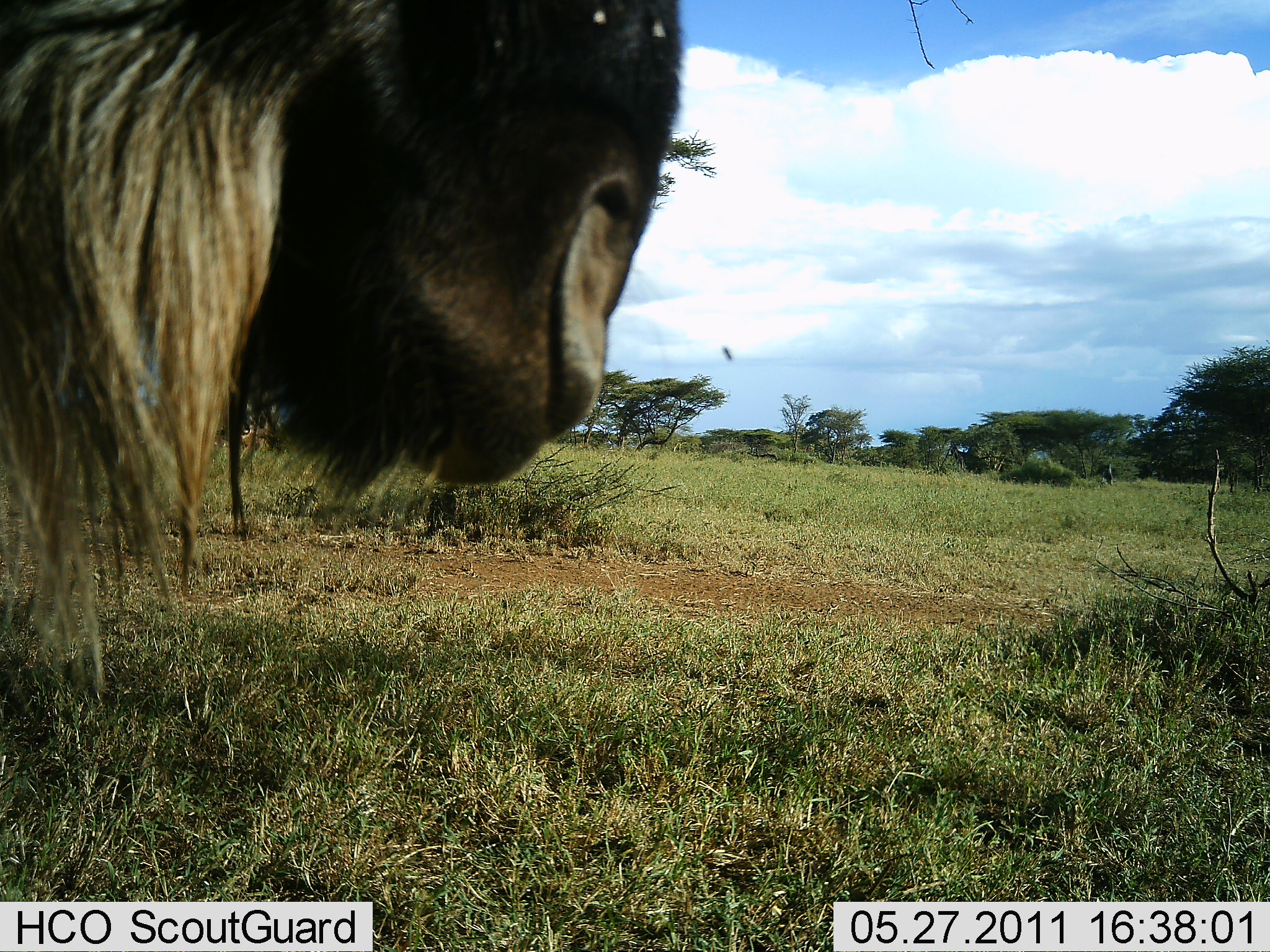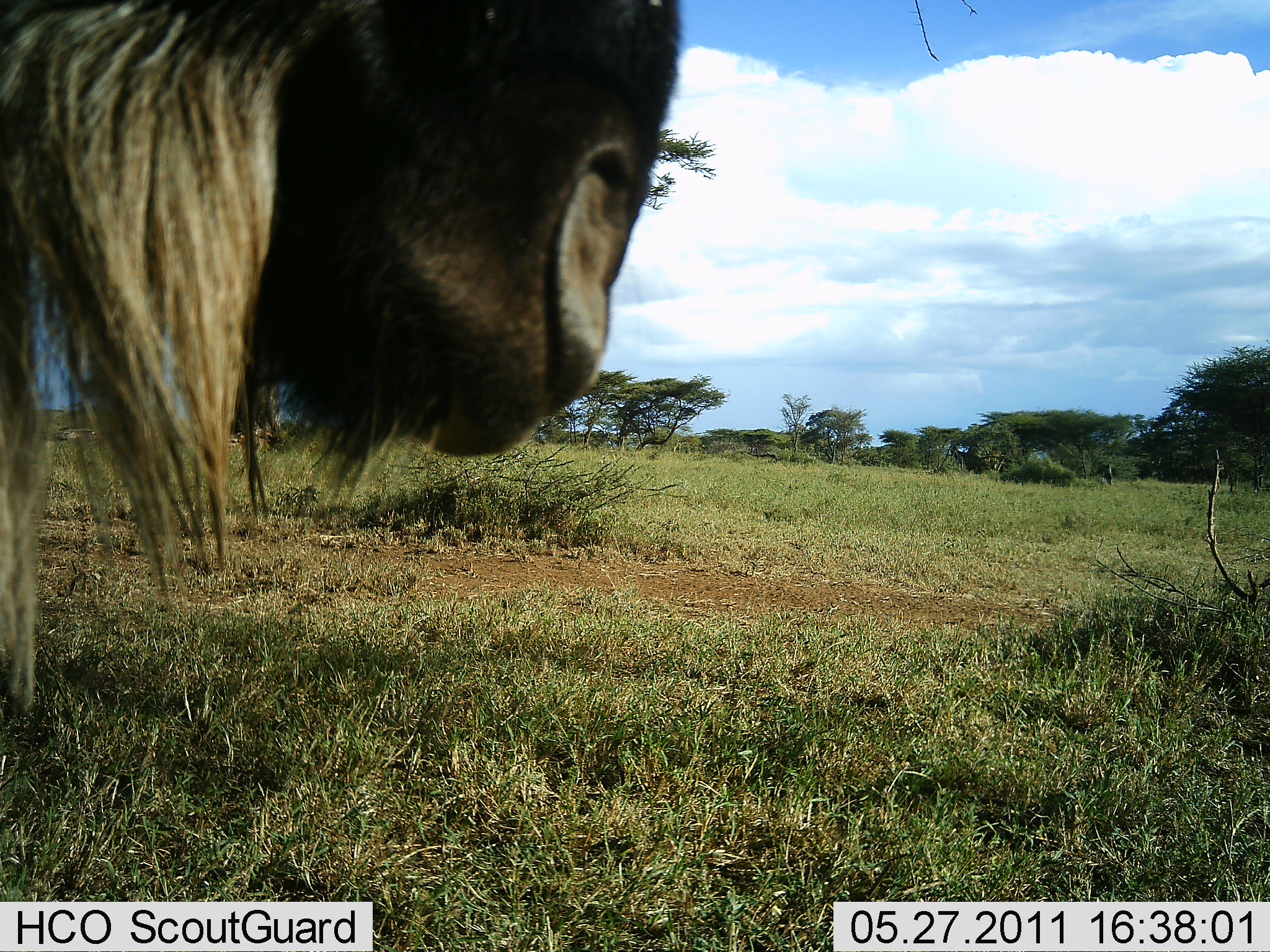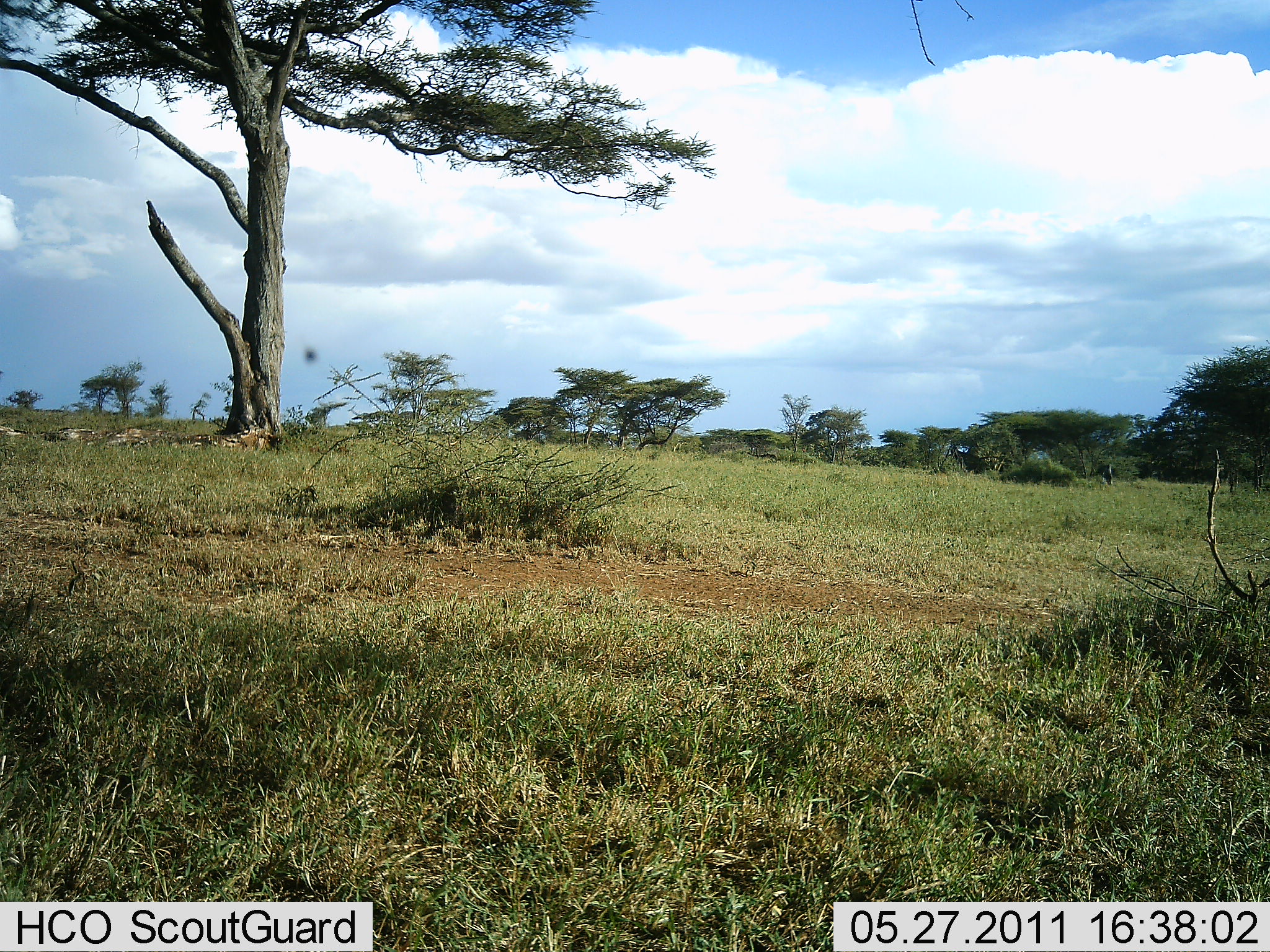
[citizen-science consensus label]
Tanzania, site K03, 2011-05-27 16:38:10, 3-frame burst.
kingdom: Animalia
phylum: Chordata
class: Mammalia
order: Artiodactyla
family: Bovidae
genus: Connochaetes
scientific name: Connochaetes taurinus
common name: blue wildebeest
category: wildebeest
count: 1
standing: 36%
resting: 0%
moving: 73%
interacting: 0%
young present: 0%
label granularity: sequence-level